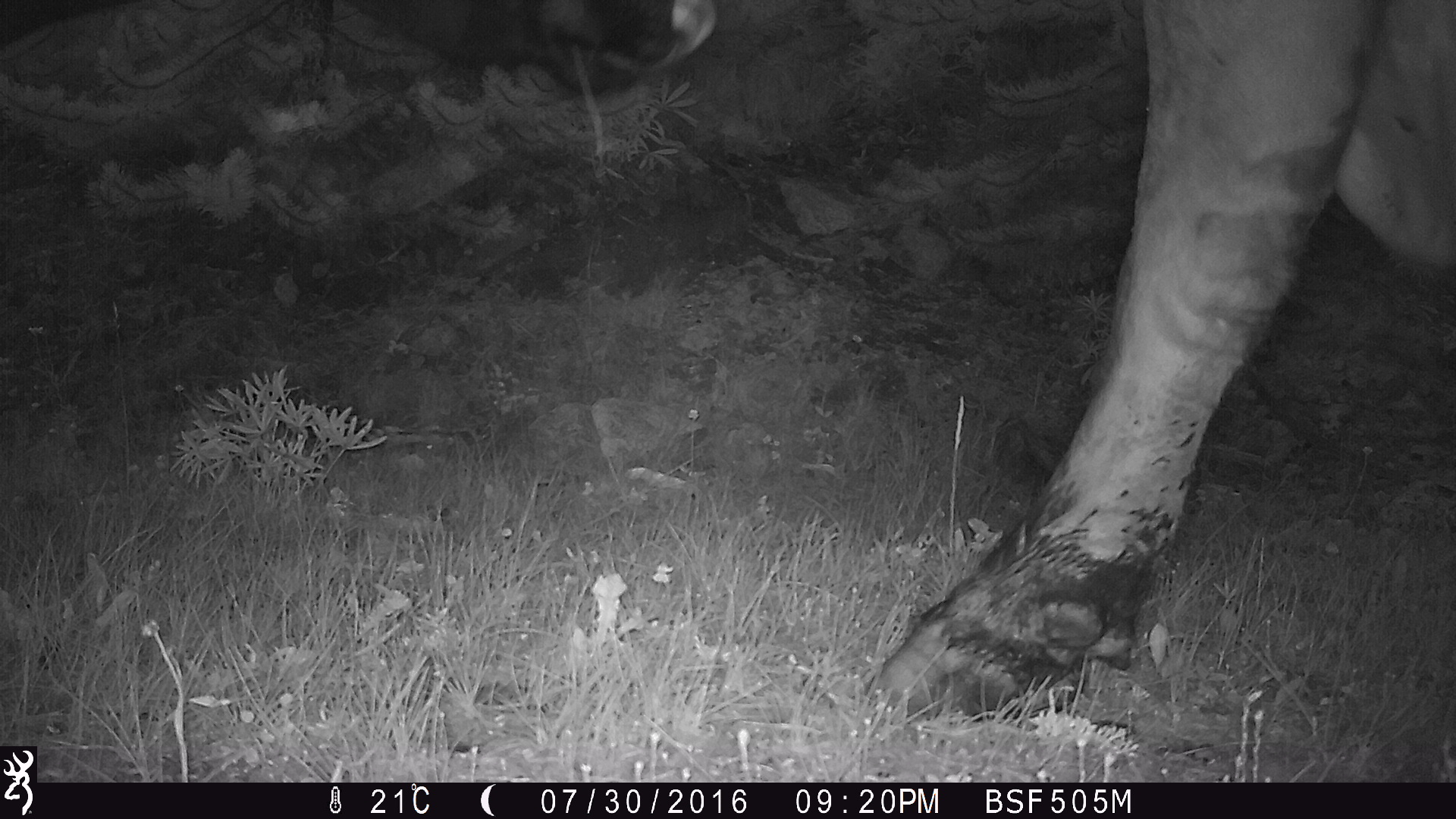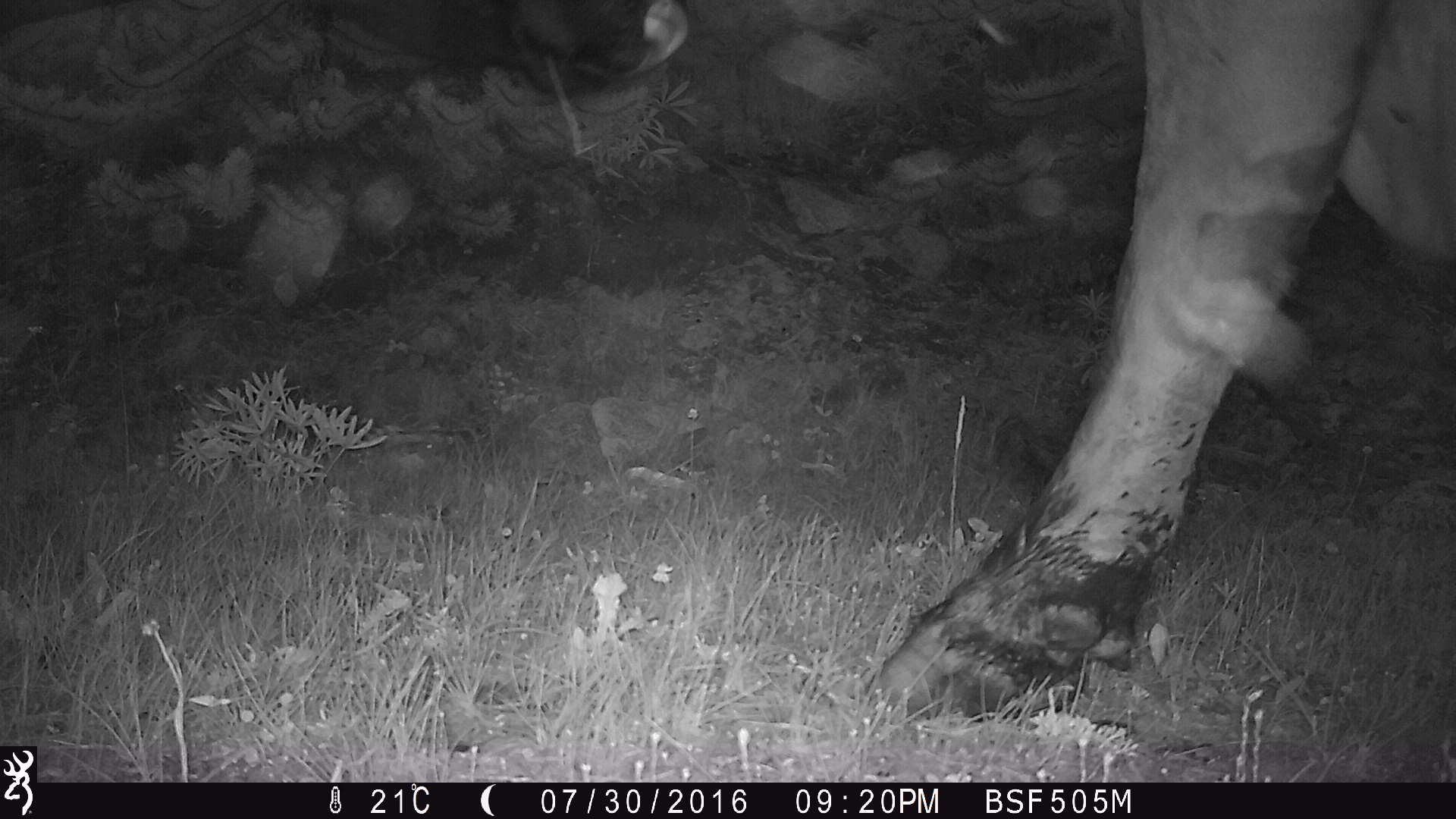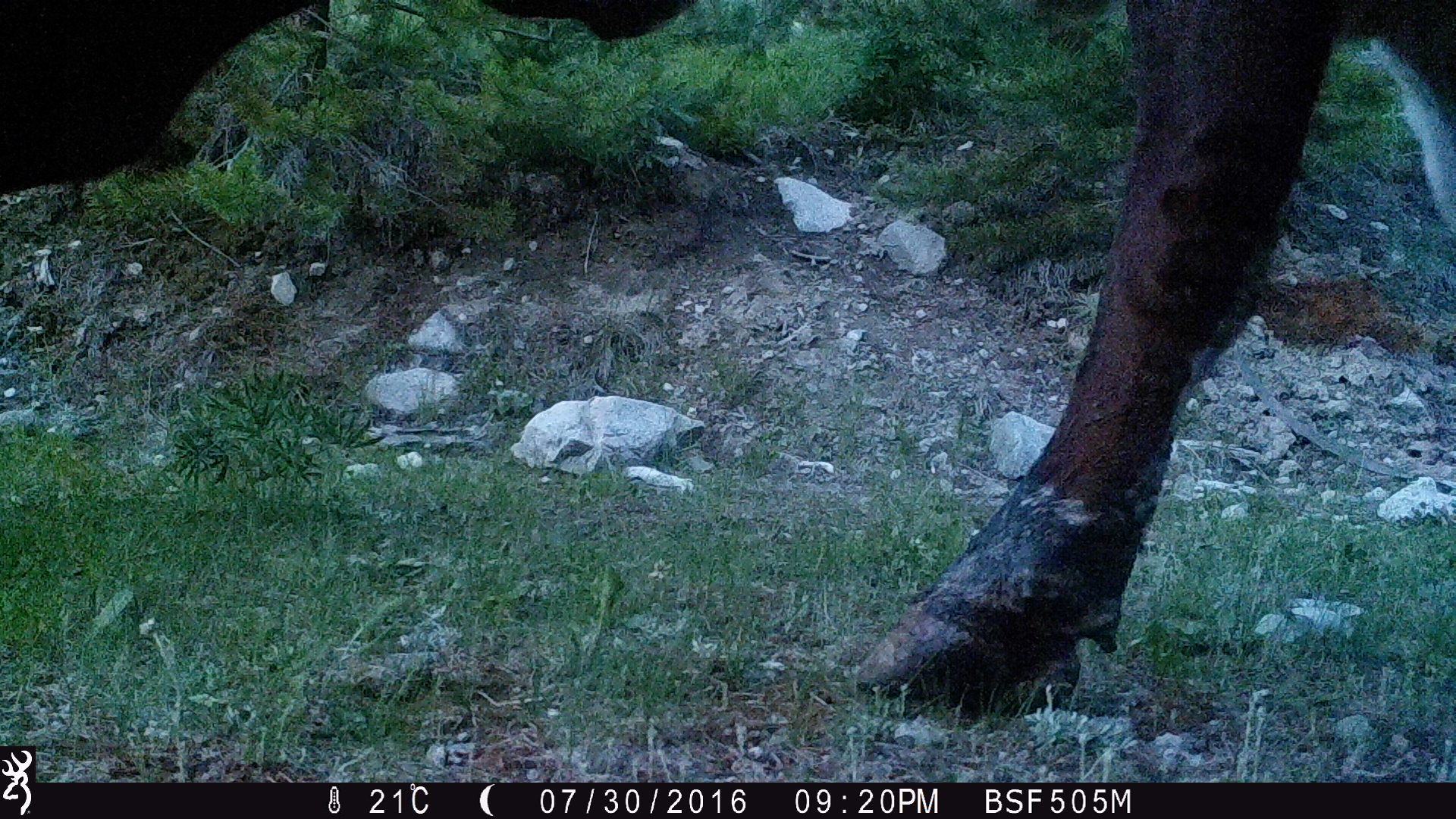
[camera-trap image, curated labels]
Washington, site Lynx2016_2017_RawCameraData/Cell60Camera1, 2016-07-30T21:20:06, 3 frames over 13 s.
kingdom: Animalia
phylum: Chordata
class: Mammalia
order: Artiodactyla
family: Bovidae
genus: Bos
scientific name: Bos taurus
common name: domestic cattle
Domestic cattle (Bos taurus). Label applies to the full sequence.